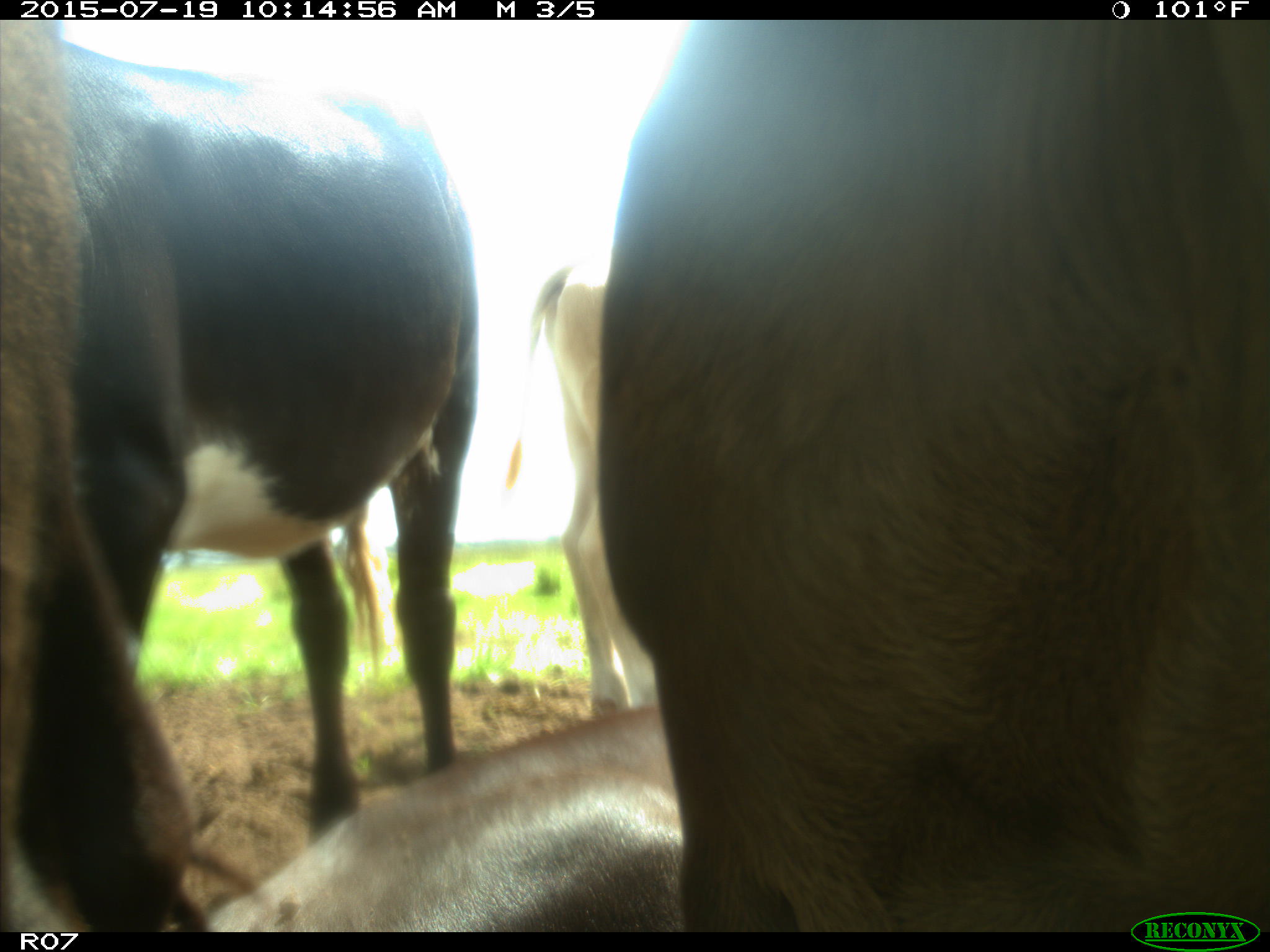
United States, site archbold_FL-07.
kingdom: Animalia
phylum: Chordata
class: Mammalia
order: Artiodactyla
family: Bovidae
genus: Bos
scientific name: Bos taurus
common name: domestic cow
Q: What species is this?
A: Bos taurus (domestic cow).